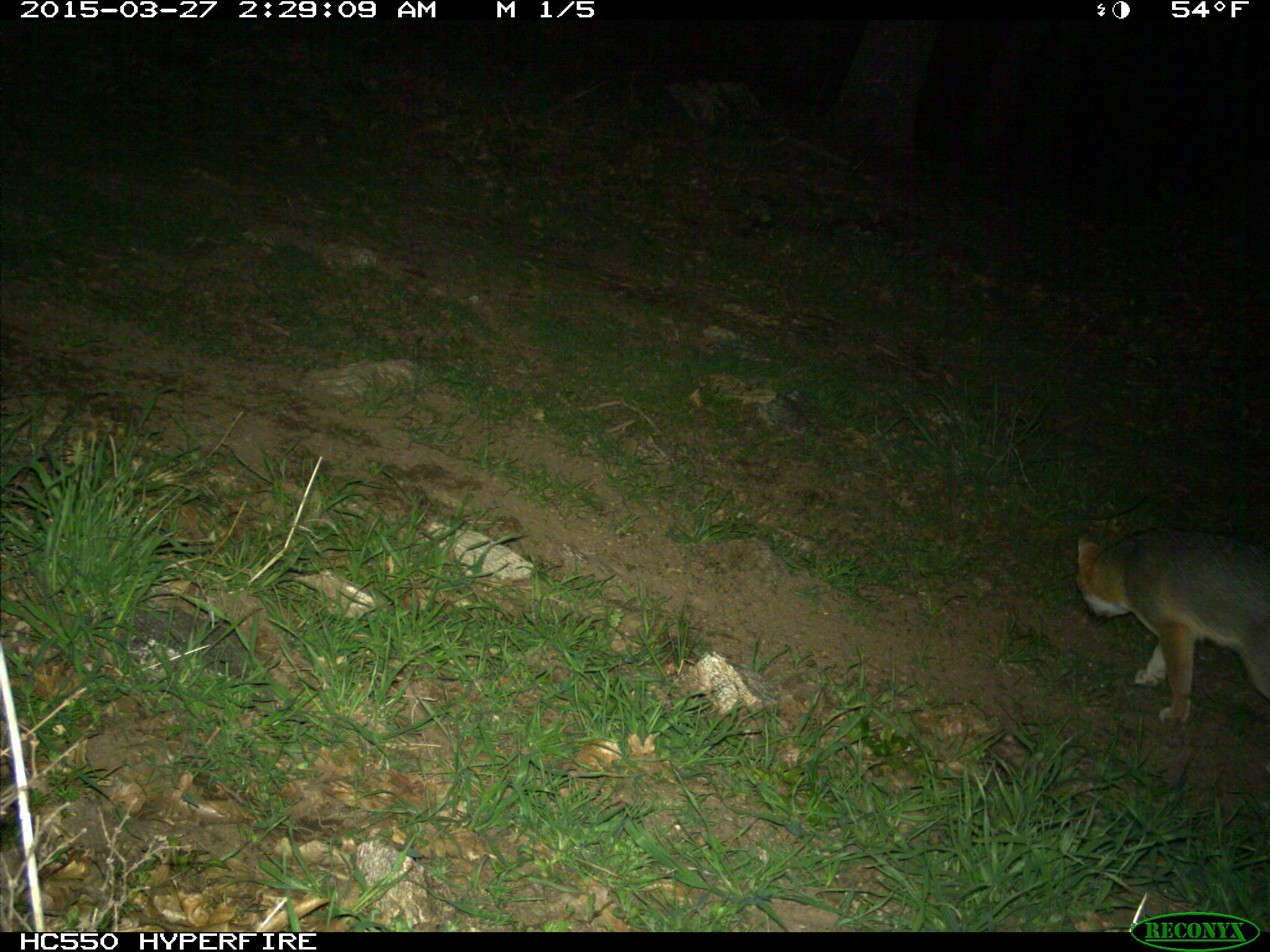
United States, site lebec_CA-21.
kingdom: Animalia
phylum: Chordata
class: Mammalia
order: Carnivora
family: Canidae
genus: Urocyon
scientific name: Urocyon cinereoargenteus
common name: gray fox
Urocyon cinereoargenteus (gray fox).